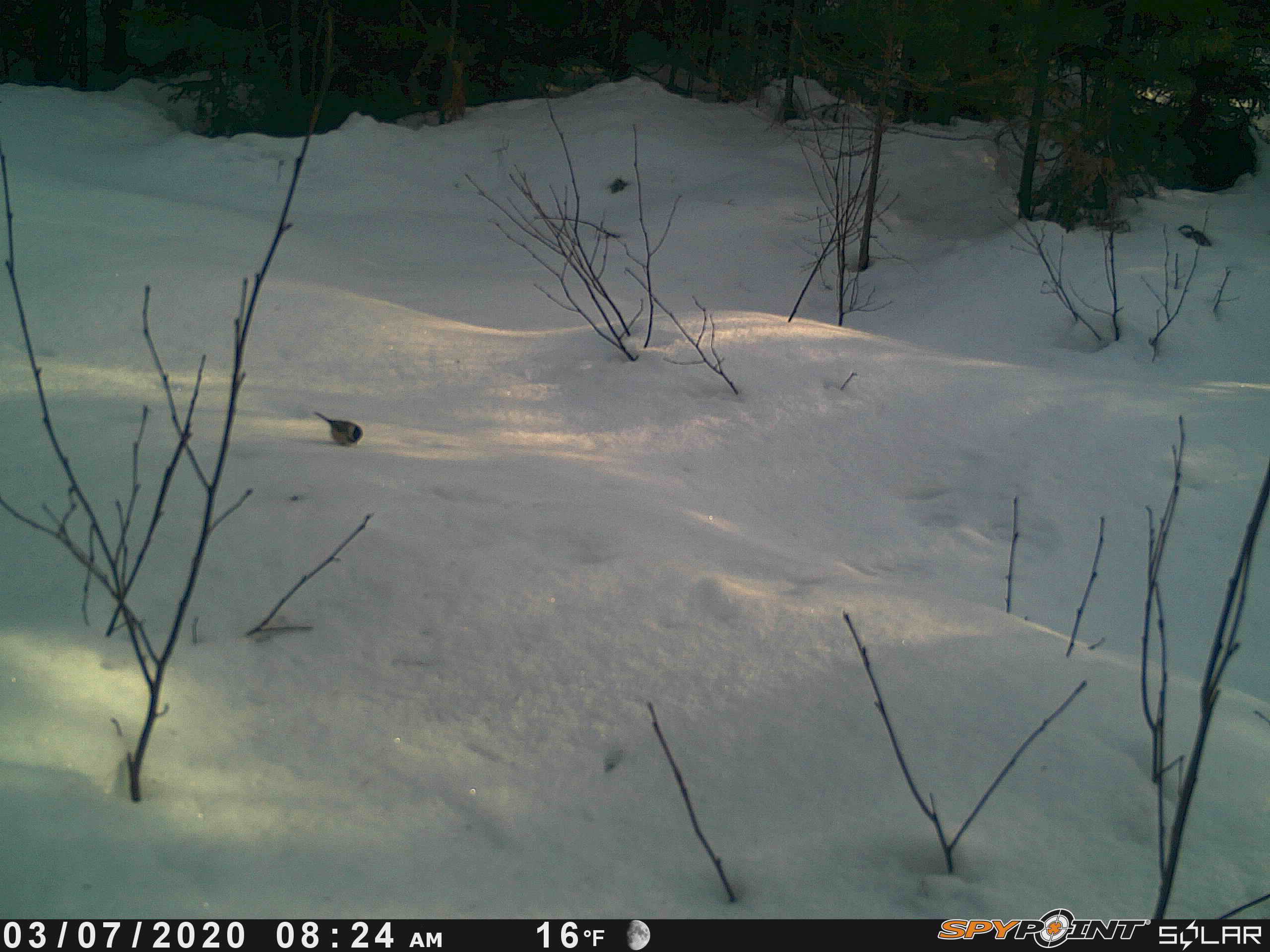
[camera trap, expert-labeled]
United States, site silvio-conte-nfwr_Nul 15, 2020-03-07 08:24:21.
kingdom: Animalia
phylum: Chordata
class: Aves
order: Passeriformes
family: Paridae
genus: Poecile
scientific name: Poecile atricapillus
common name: black-capped chickadee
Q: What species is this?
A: Black-capped chickadee (Poecile atricapillus).